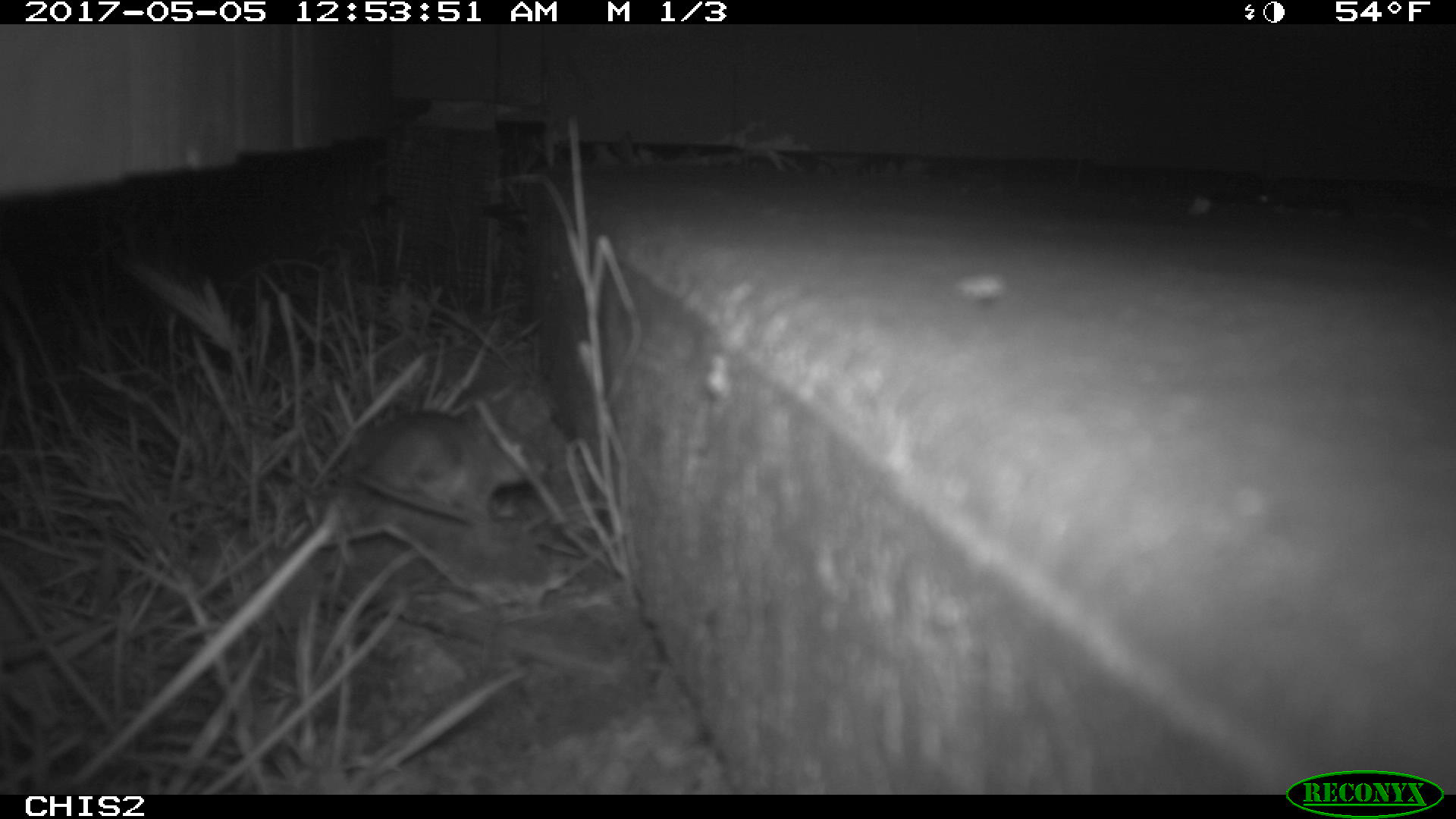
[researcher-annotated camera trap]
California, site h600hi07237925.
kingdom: Animalia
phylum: Chordata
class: Mammalia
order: Rodentia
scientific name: Rodentia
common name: rodent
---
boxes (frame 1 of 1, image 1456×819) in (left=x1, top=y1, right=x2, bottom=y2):
rodent: (left=344, top=411, right=554, bottom=524)